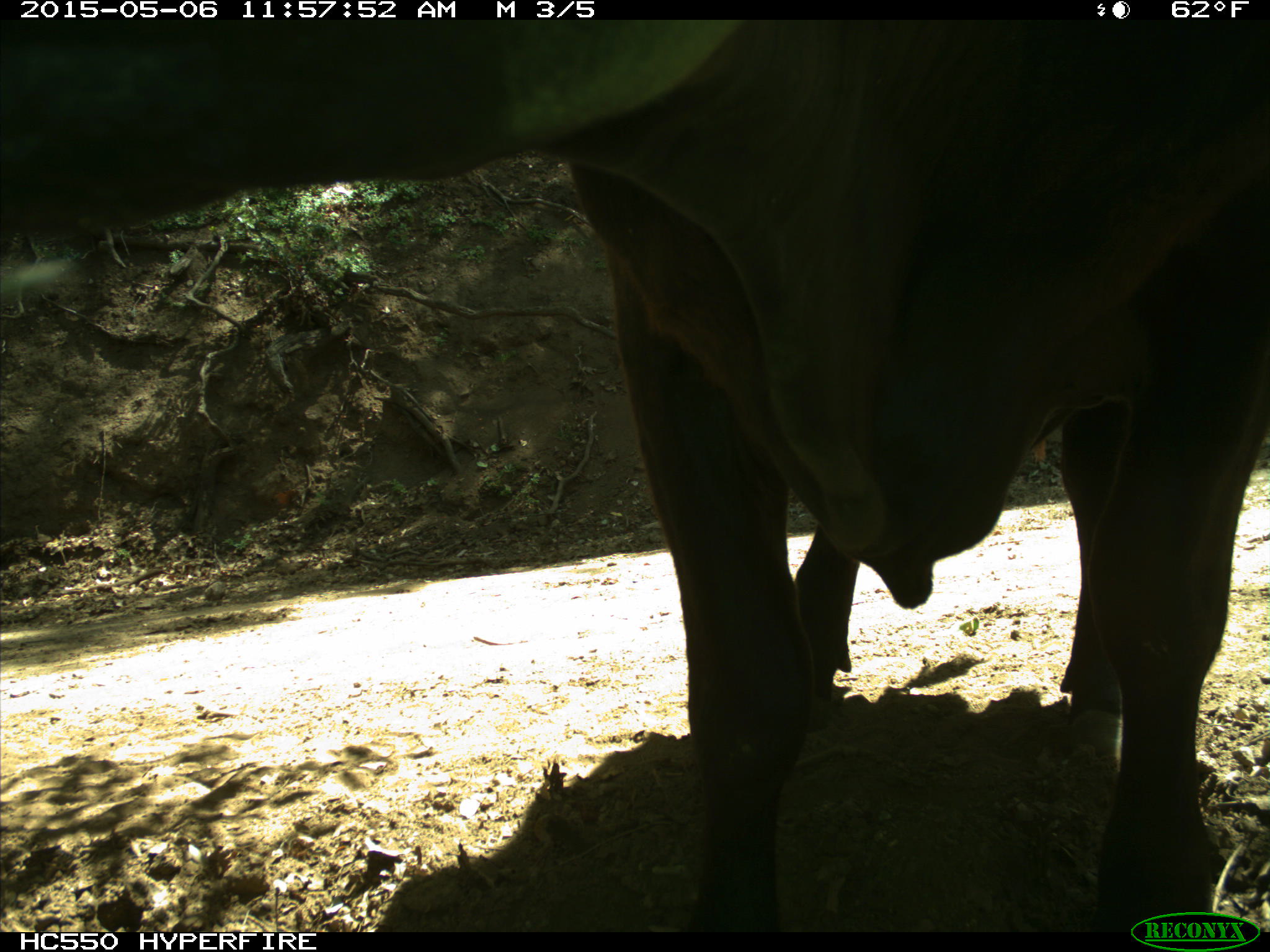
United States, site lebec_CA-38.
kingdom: Animalia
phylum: Chordata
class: Mammalia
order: Artiodactyla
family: Bovidae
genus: Bos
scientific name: Bos taurus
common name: domestic cow